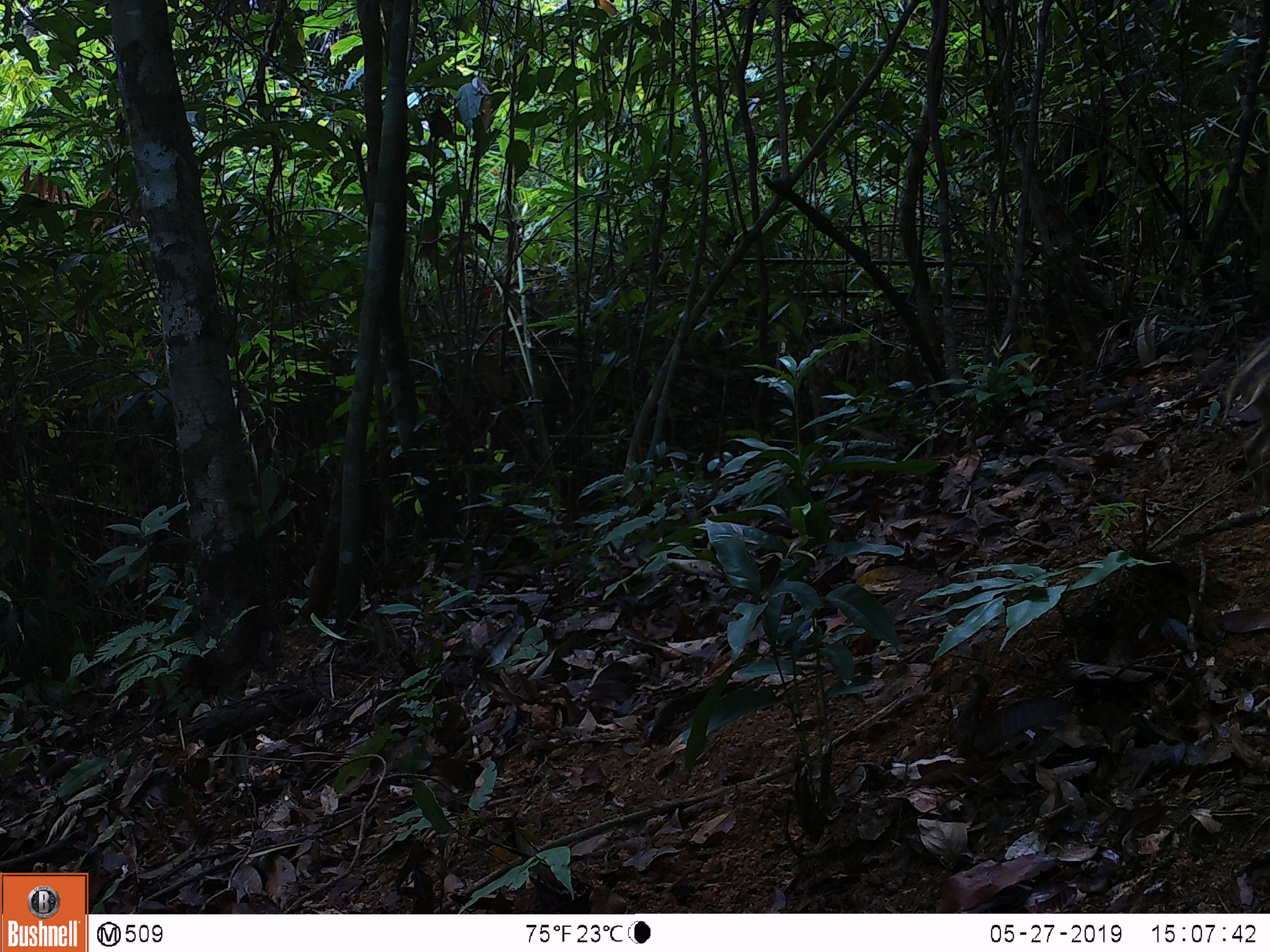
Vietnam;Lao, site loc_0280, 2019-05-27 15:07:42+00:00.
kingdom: Animalia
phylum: Chordata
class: Mammalia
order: Artiodactyla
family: Suidae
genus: Sus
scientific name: Sus scrofa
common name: eurasian wild pig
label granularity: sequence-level